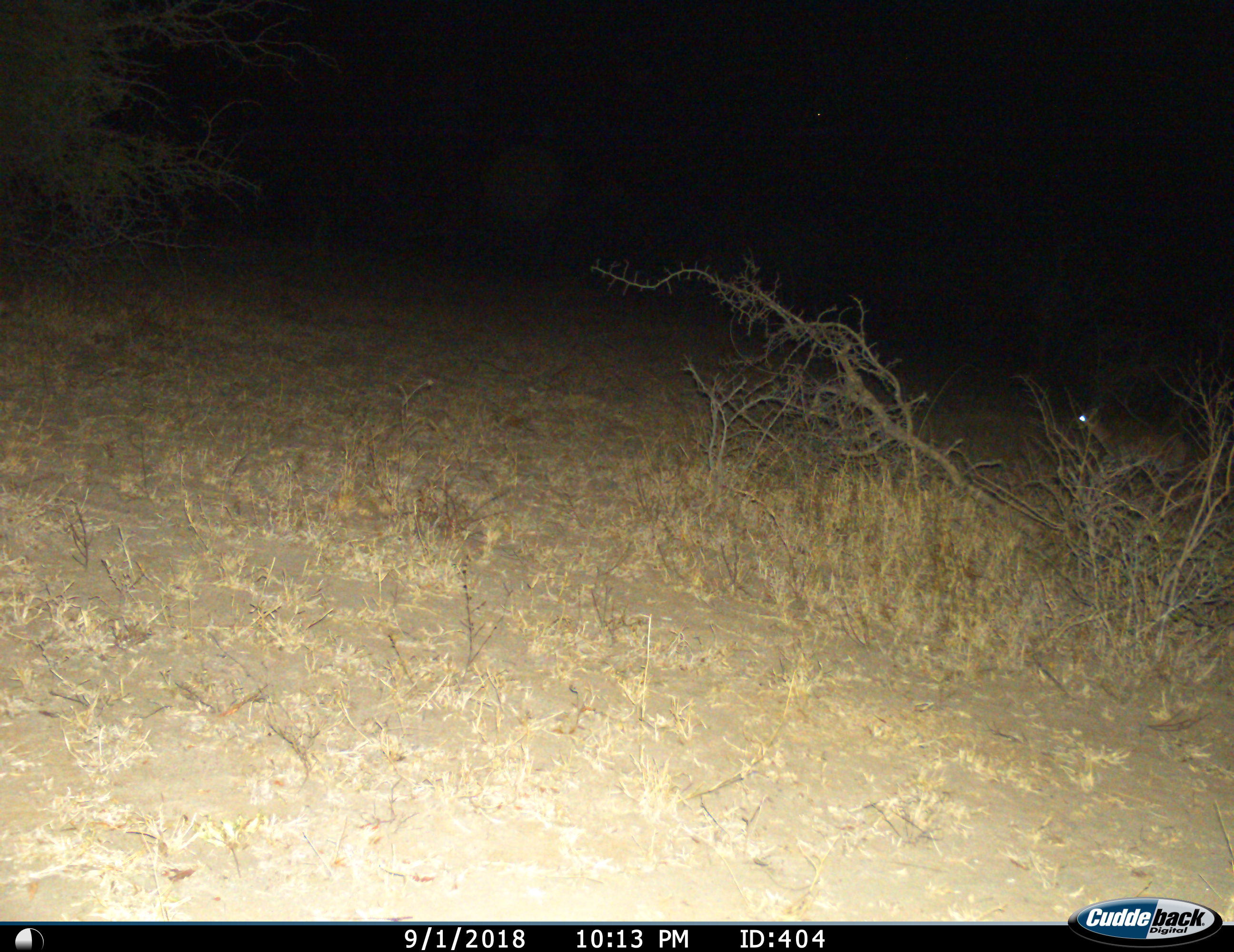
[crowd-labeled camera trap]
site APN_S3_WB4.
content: unidentified animal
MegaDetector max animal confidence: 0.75